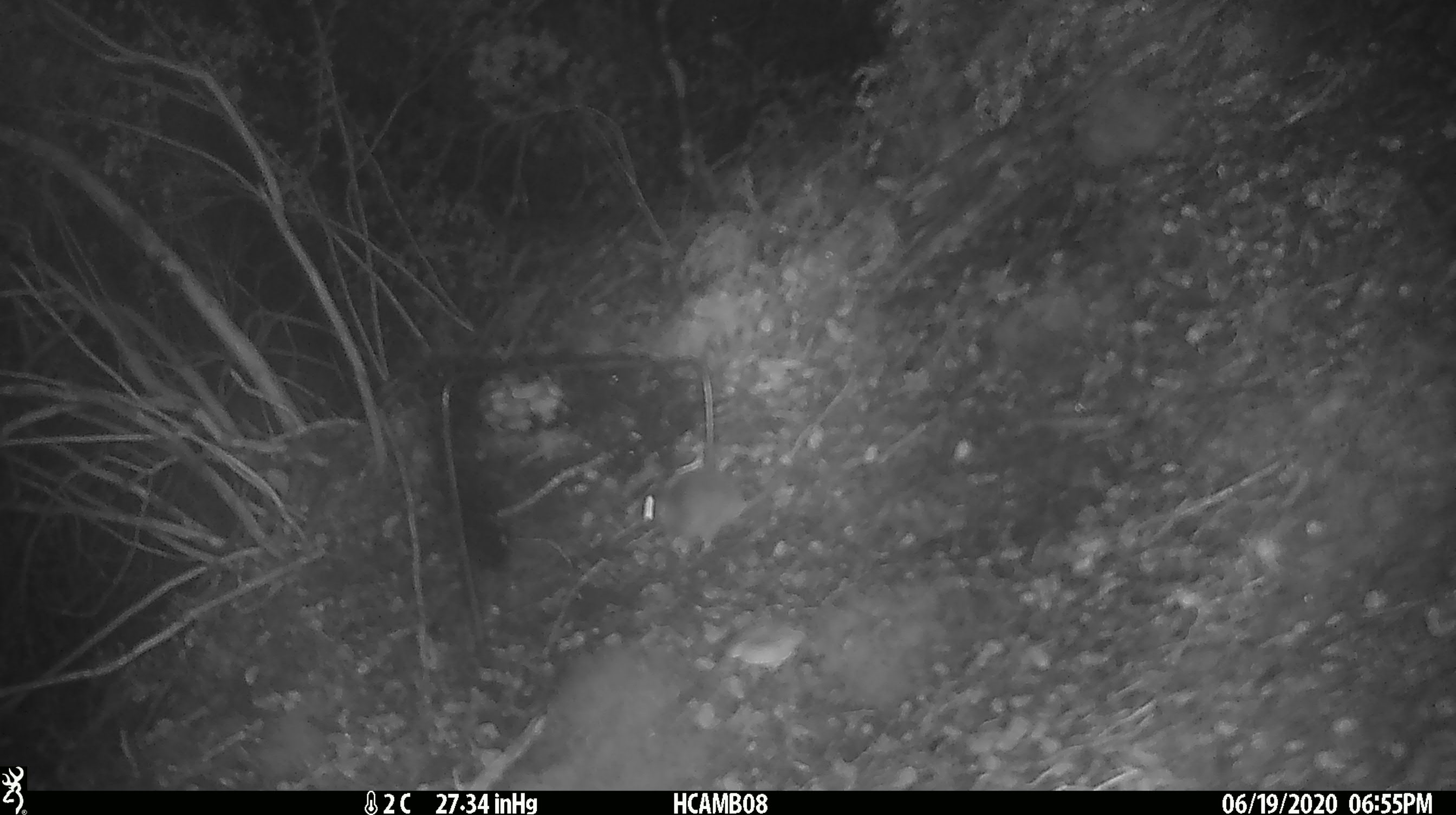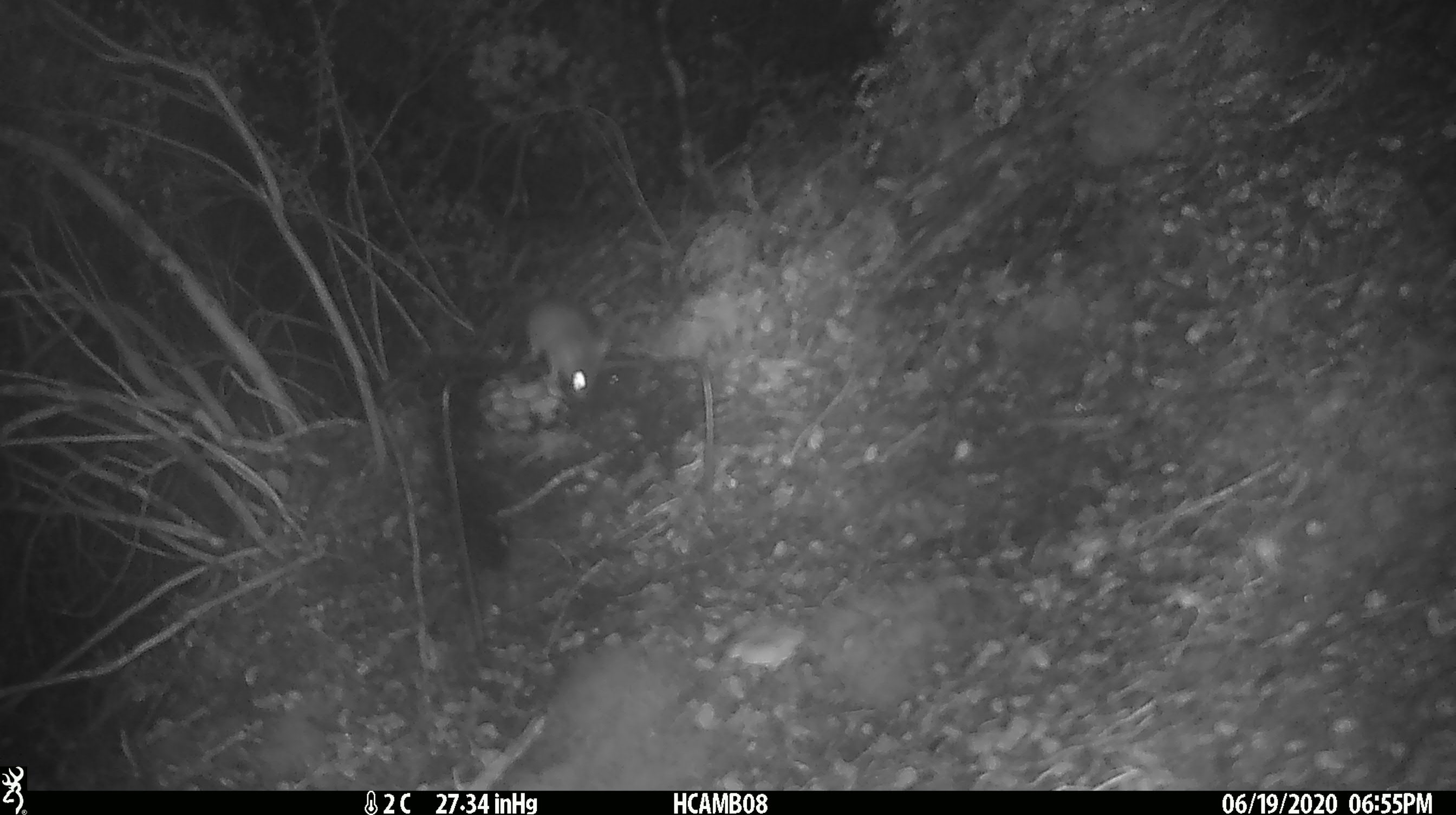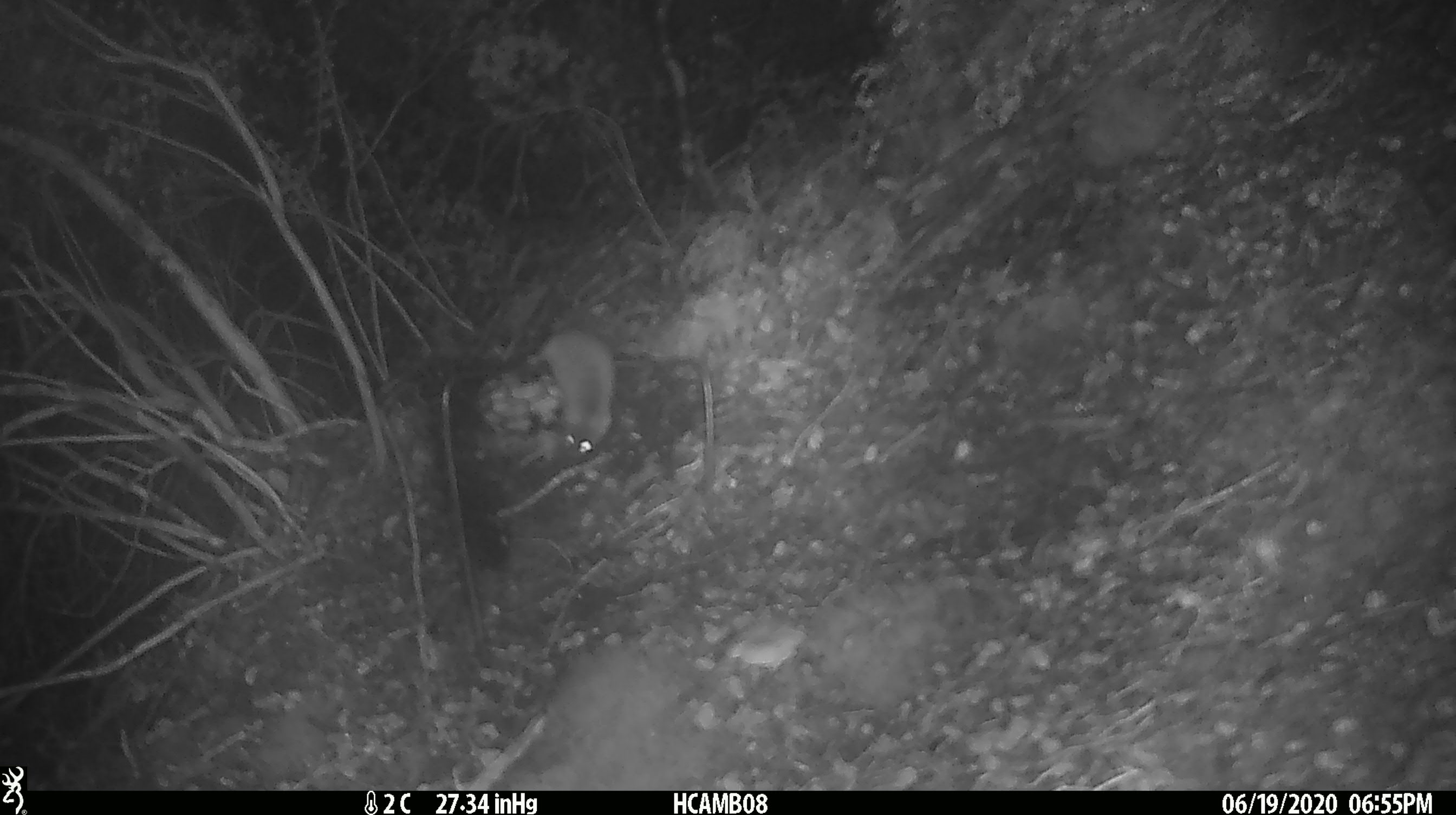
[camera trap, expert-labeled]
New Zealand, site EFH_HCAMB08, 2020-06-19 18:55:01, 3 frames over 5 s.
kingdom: Animalia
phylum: Chordata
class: Mammalia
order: Rodentia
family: Muridae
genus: Mus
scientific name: Mus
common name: mouse